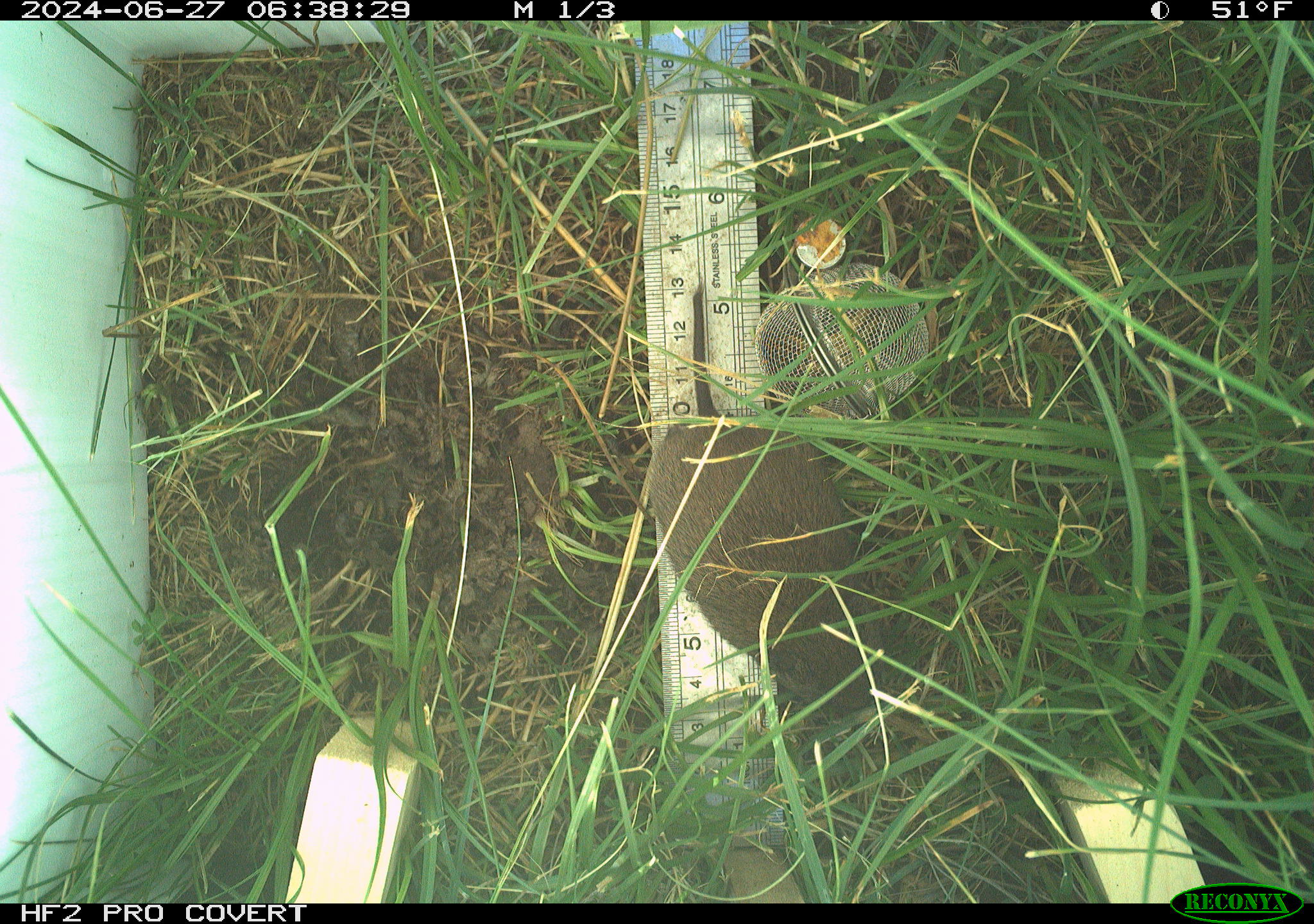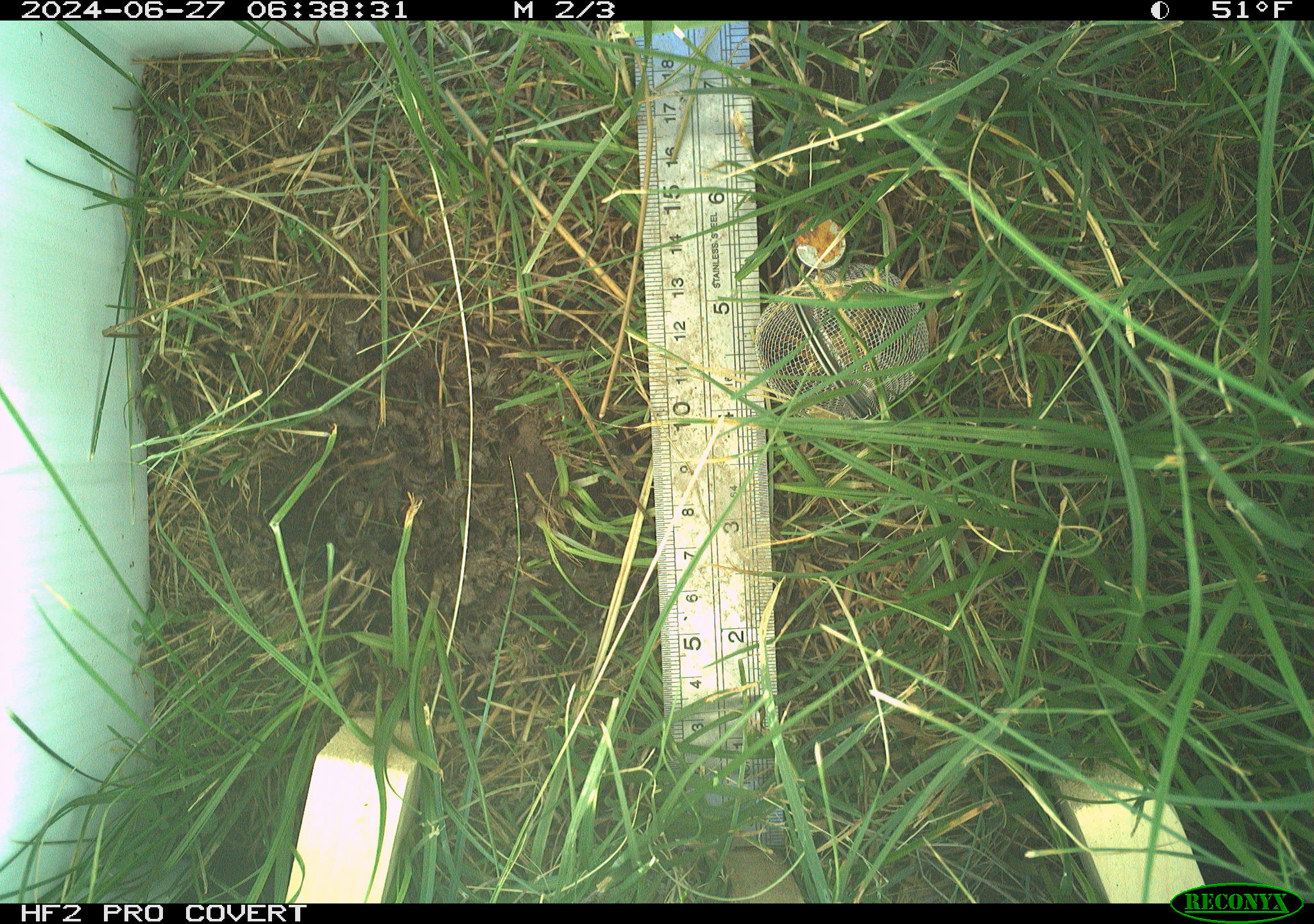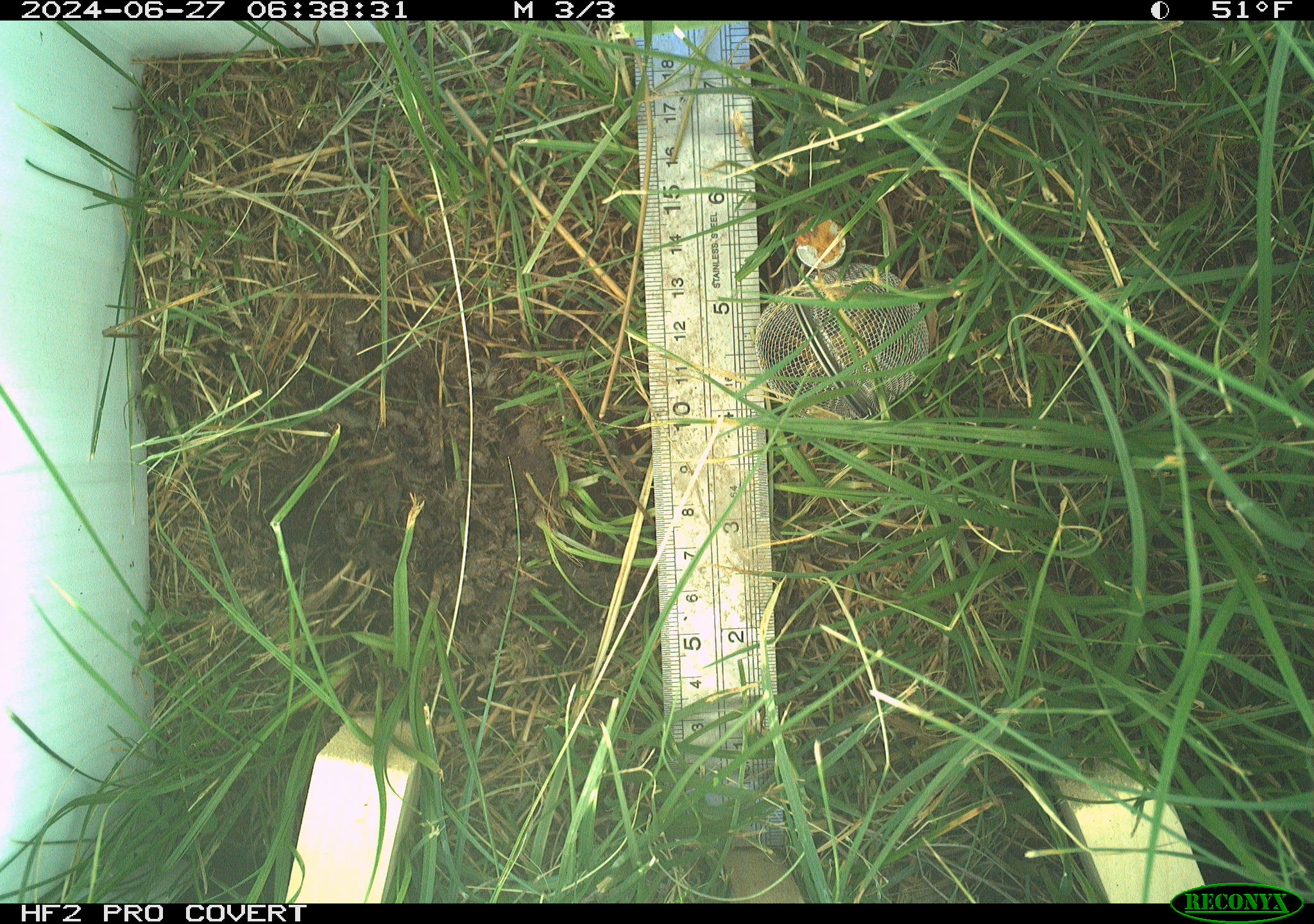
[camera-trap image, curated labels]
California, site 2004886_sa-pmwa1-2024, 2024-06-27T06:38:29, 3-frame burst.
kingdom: Animalia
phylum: Chordata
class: Mammalia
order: Rodentia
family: Cricetidae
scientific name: Arvicolinae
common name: voles, lemmings, and muskrats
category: arvicolinae subfamily